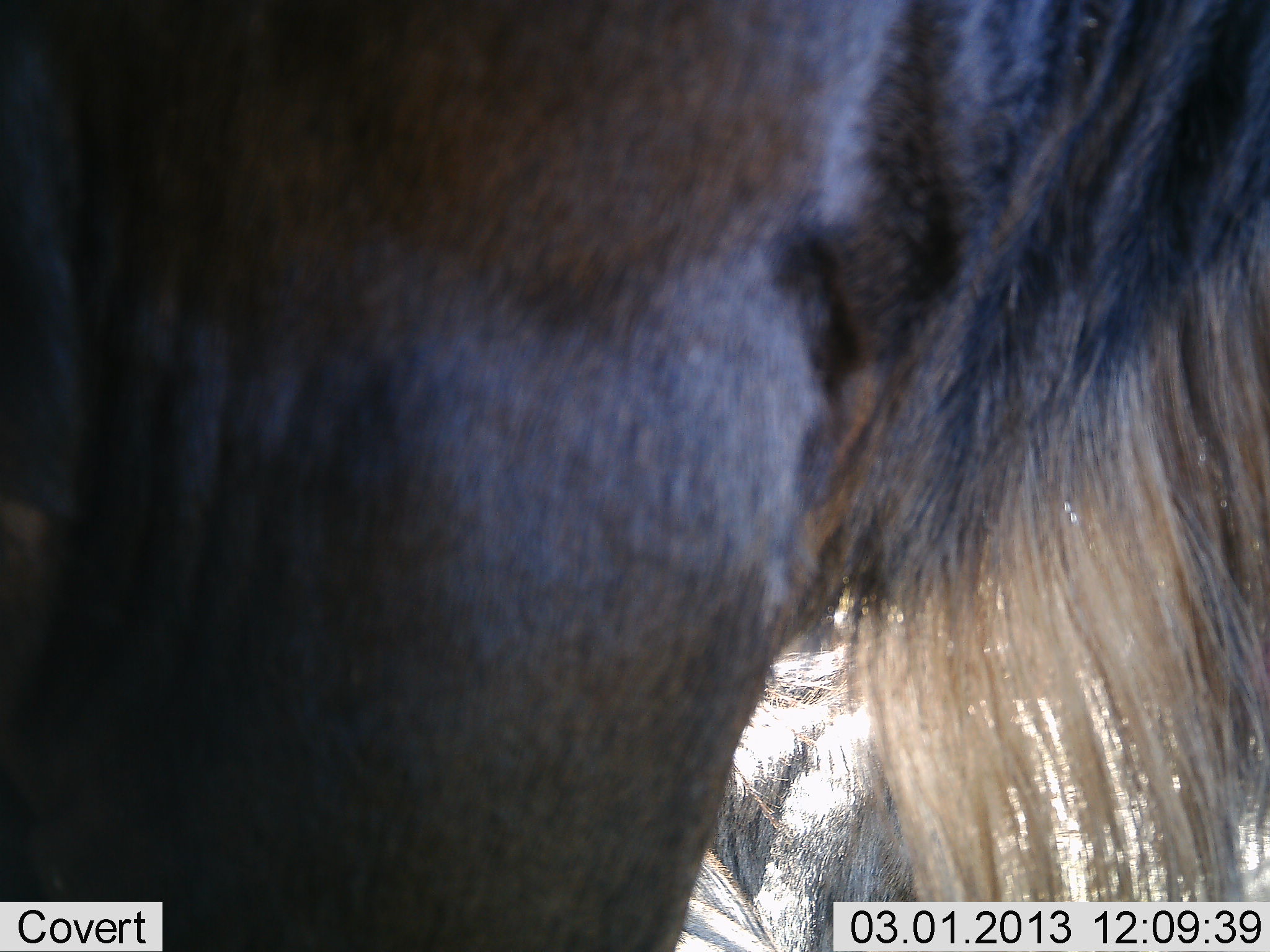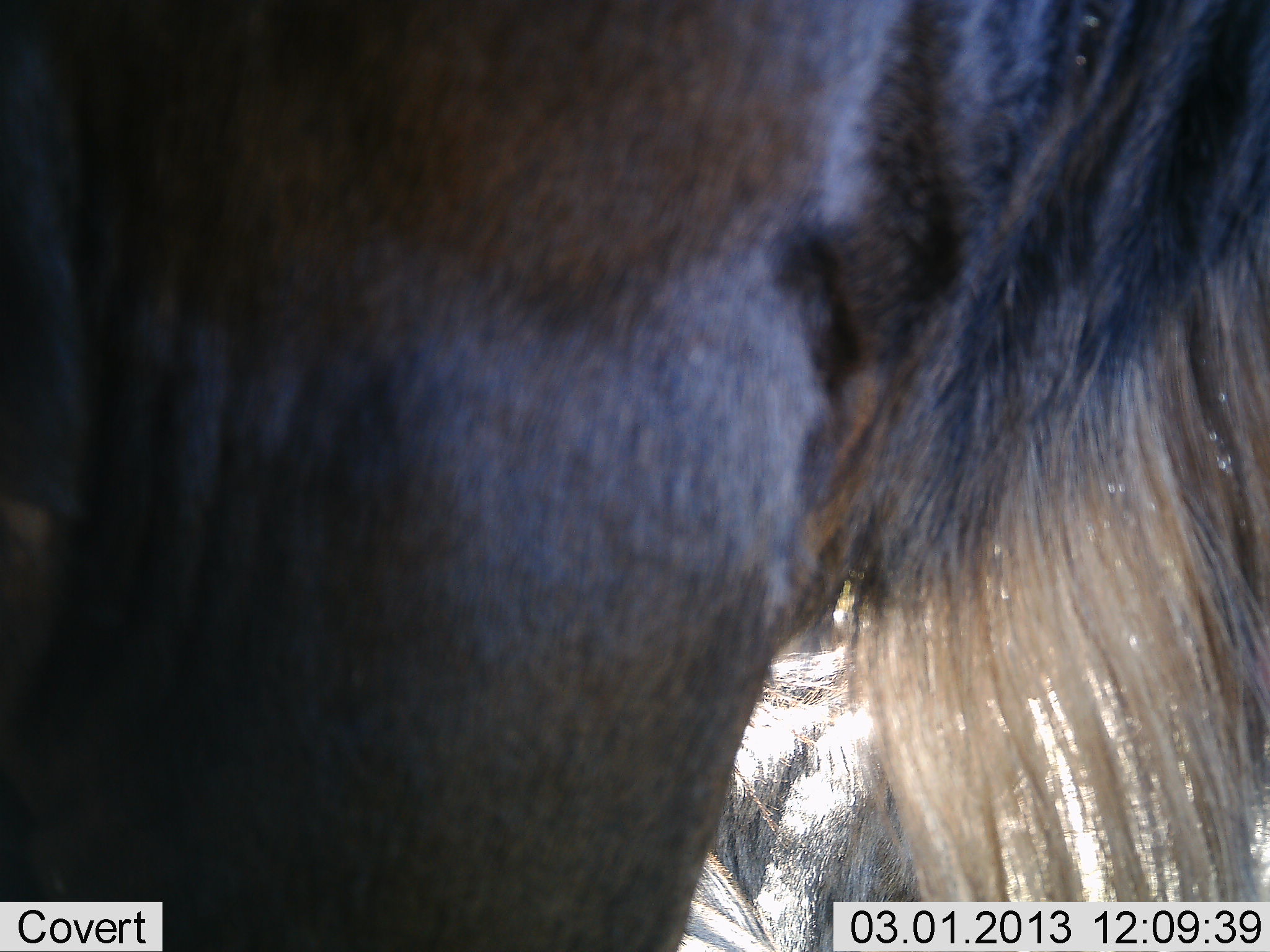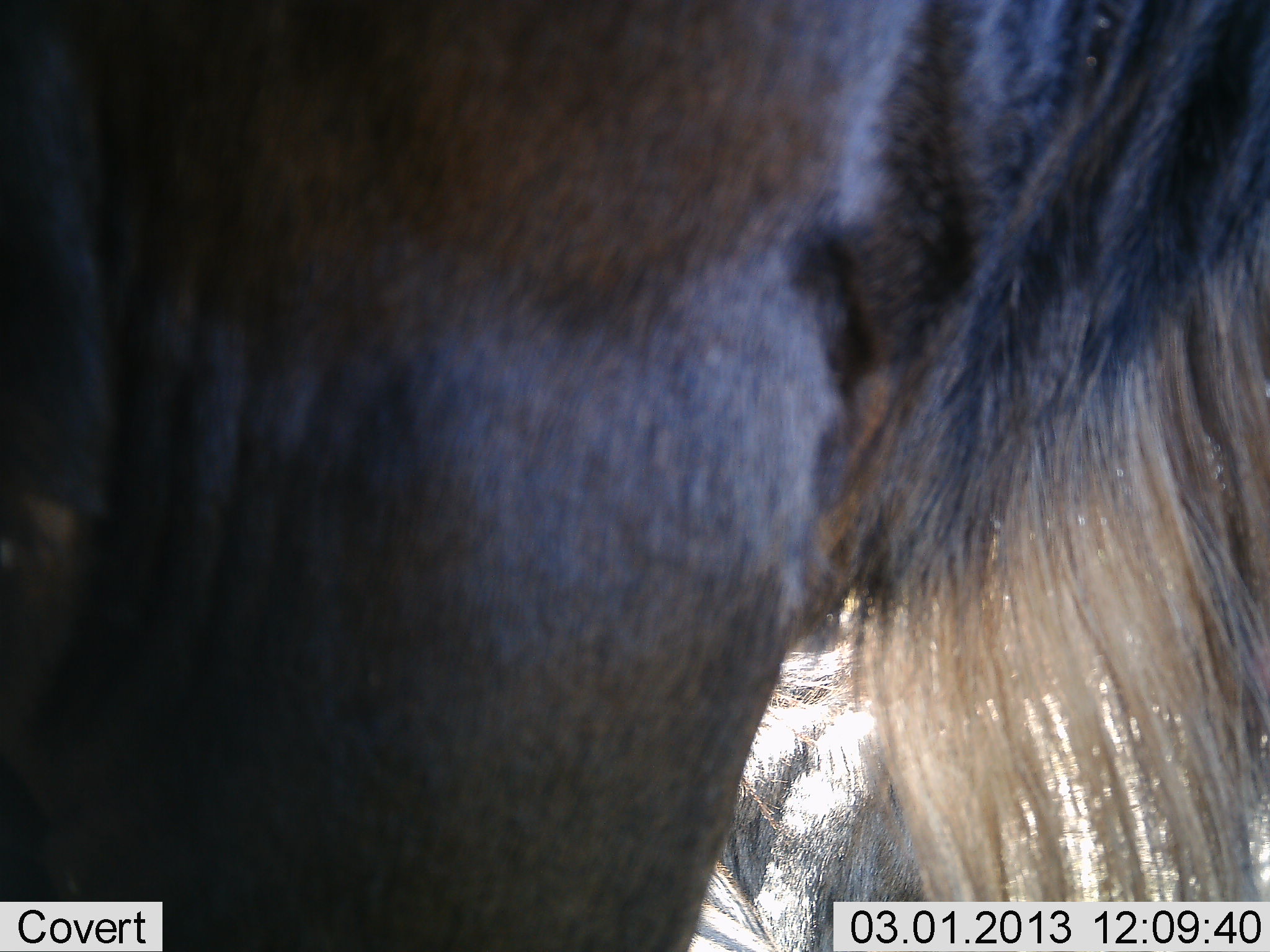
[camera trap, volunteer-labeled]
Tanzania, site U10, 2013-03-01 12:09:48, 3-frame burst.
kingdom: Animalia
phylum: Chordata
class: Mammalia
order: Artiodactyla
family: Bovidae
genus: Connochaetes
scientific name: Connochaetes taurinus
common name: blue wildebeest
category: wildebeest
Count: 2.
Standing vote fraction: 84%.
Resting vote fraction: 42%.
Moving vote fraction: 0%.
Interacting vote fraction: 5%.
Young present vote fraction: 0%.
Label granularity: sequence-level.